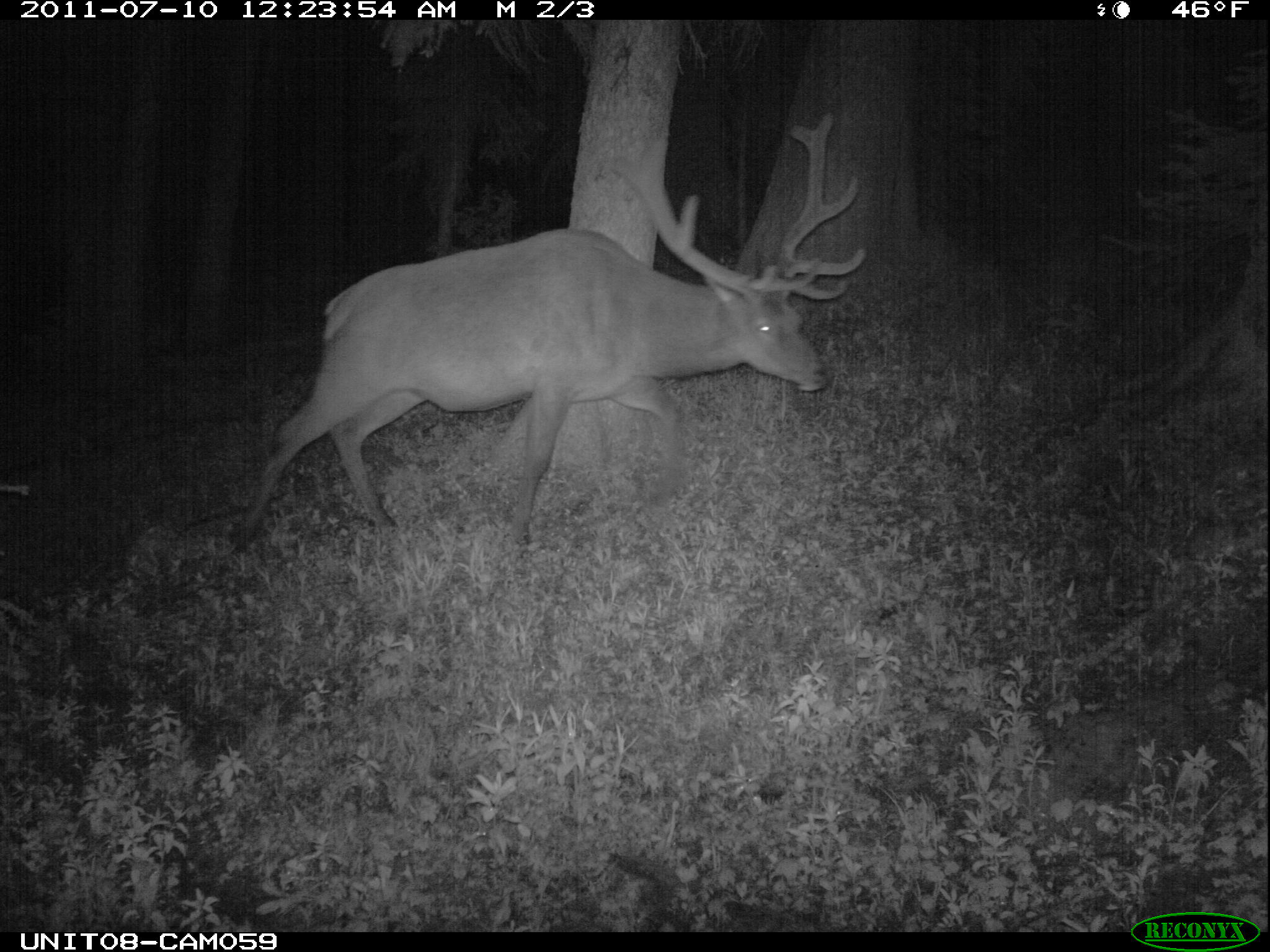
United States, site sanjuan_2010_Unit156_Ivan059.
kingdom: Animalia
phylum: Chordata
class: Mammalia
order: Artiodactyla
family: Cervidae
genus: Cervus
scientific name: Cervus elaphus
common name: red deer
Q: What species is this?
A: Cervus elaphus (red deer).